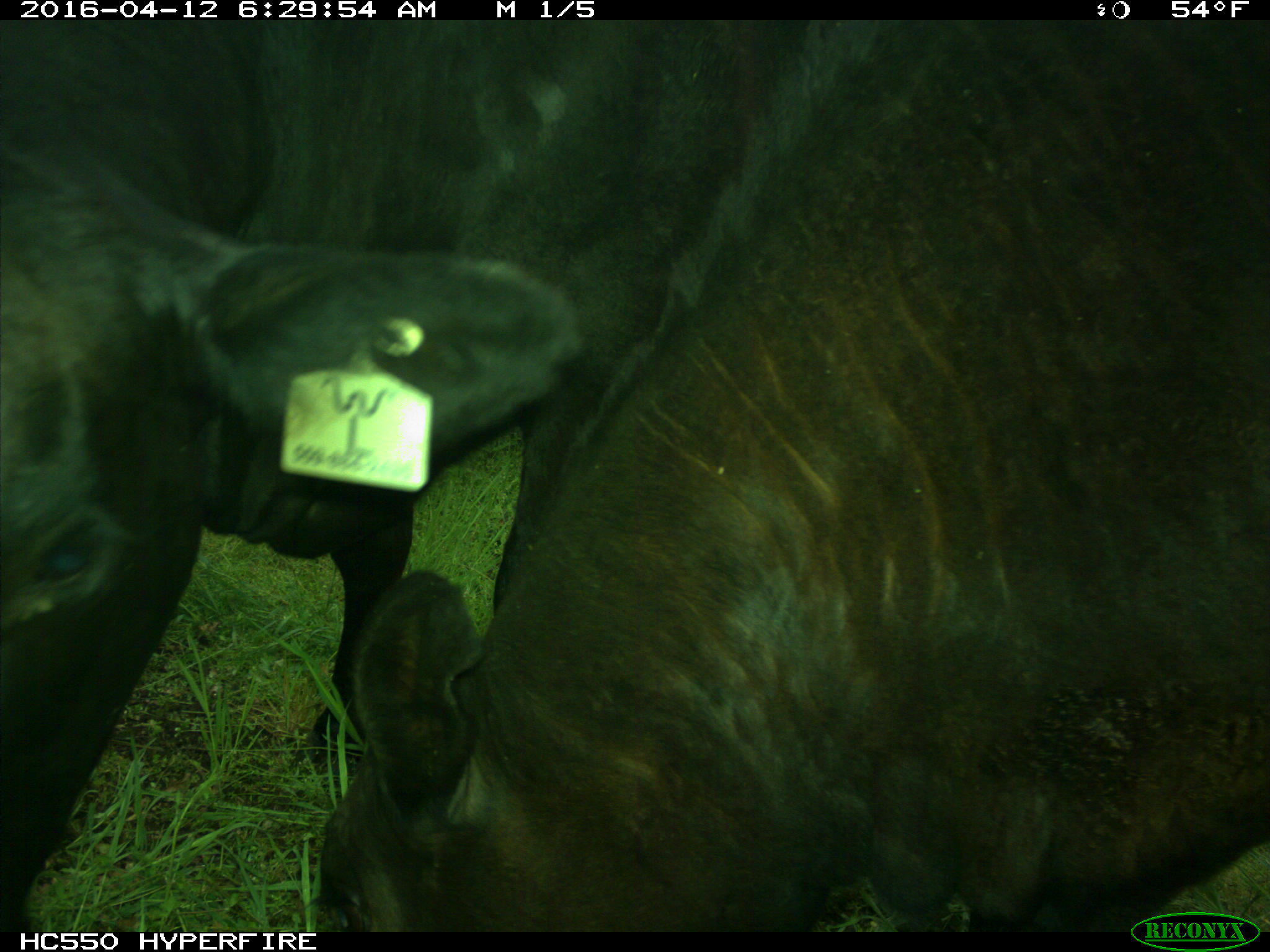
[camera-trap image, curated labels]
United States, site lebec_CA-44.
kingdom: Animalia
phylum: Chordata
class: Mammalia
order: Artiodactyla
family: Bovidae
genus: Bos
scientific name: Bos taurus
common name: domestic cow